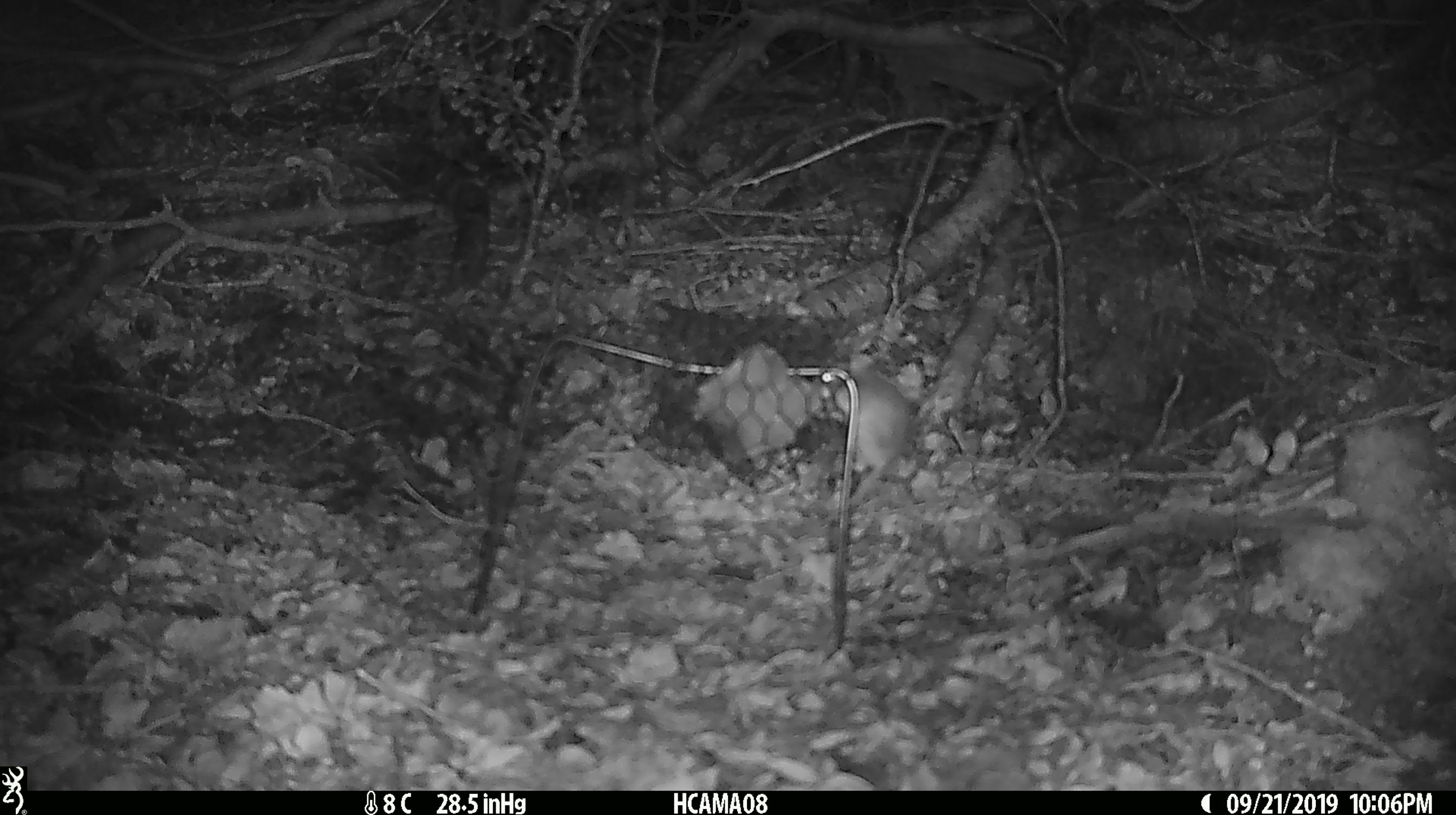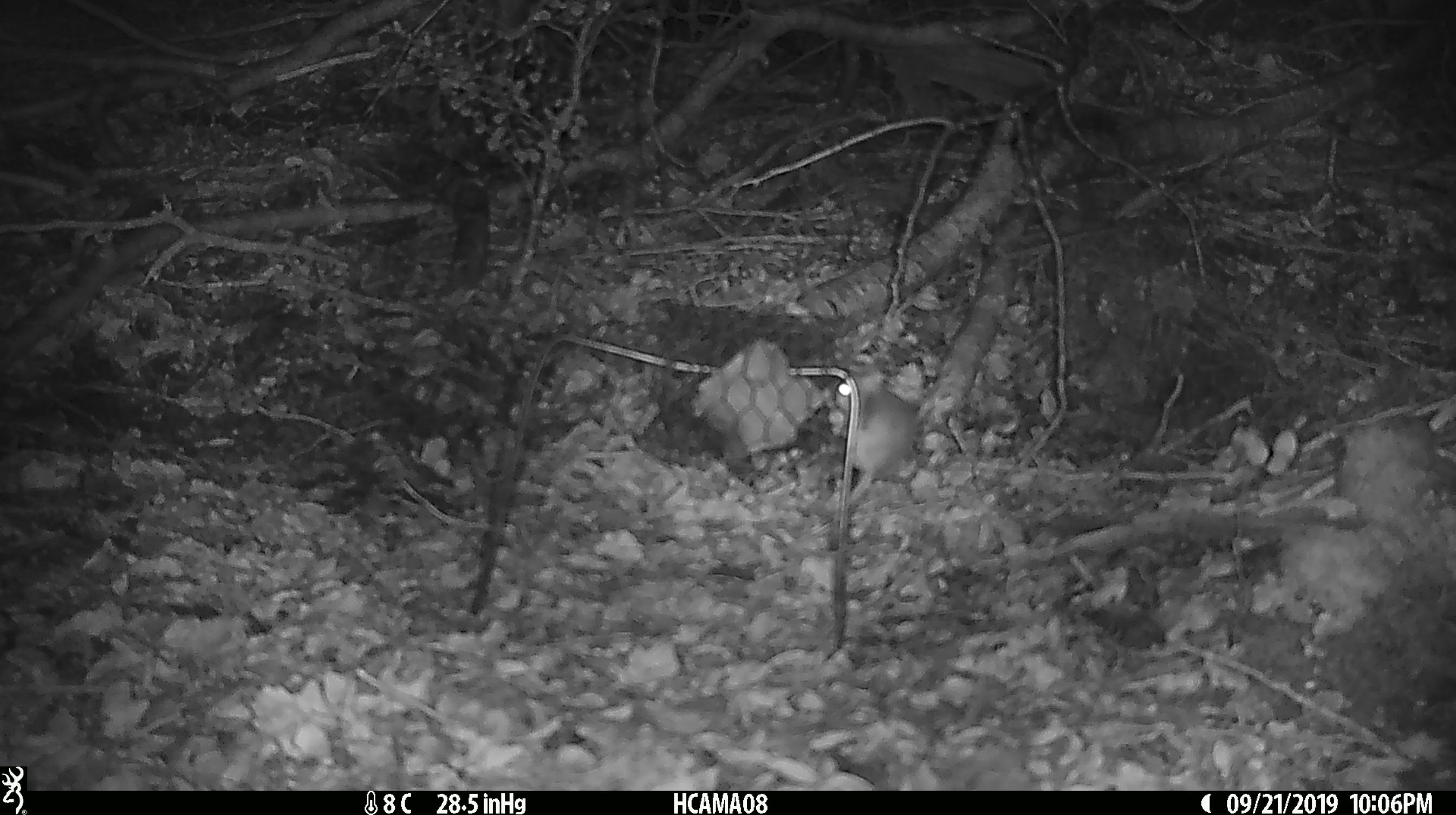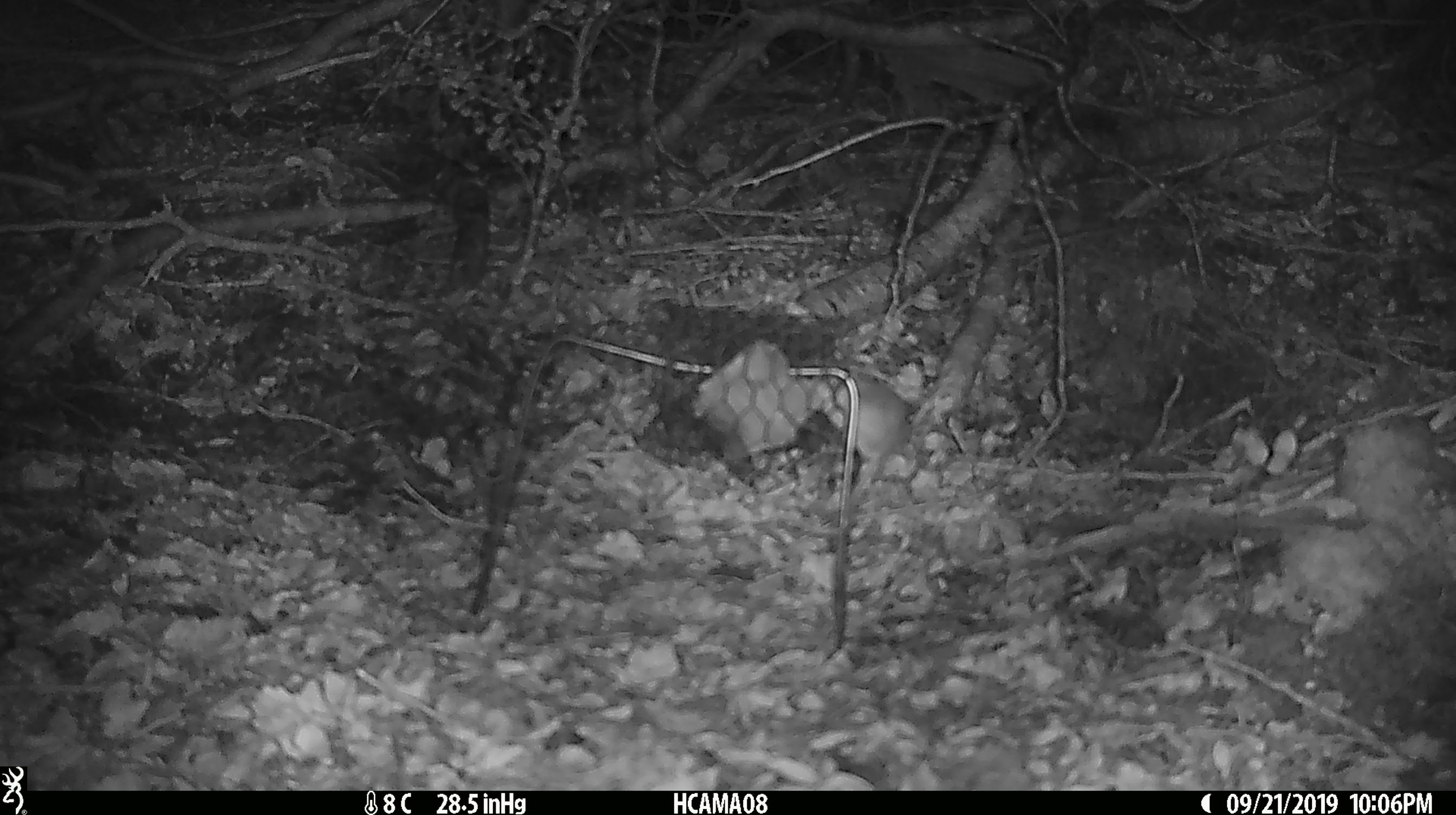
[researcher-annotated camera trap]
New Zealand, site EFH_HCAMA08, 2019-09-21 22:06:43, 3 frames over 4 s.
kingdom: Animalia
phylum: Chordata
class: Mammalia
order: Rodentia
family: Muridae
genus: Mus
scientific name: Mus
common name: mouse